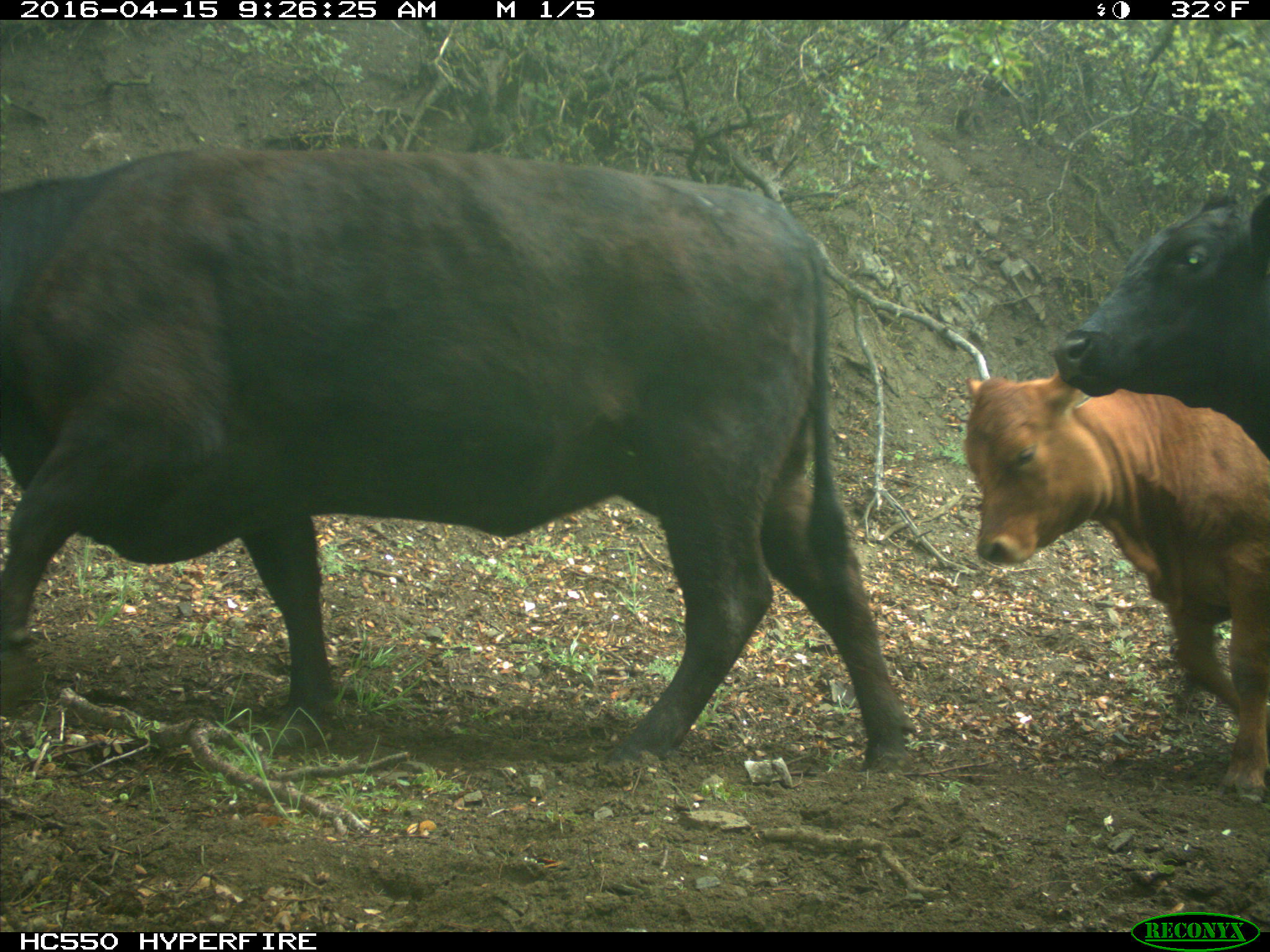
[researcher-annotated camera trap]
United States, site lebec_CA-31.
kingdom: Animalia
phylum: Chordata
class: Mammalia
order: Artiodactyla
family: Bovidae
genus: Bos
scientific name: Bos taurus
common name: domestic cow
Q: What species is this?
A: Bos taurus (domestic cow).